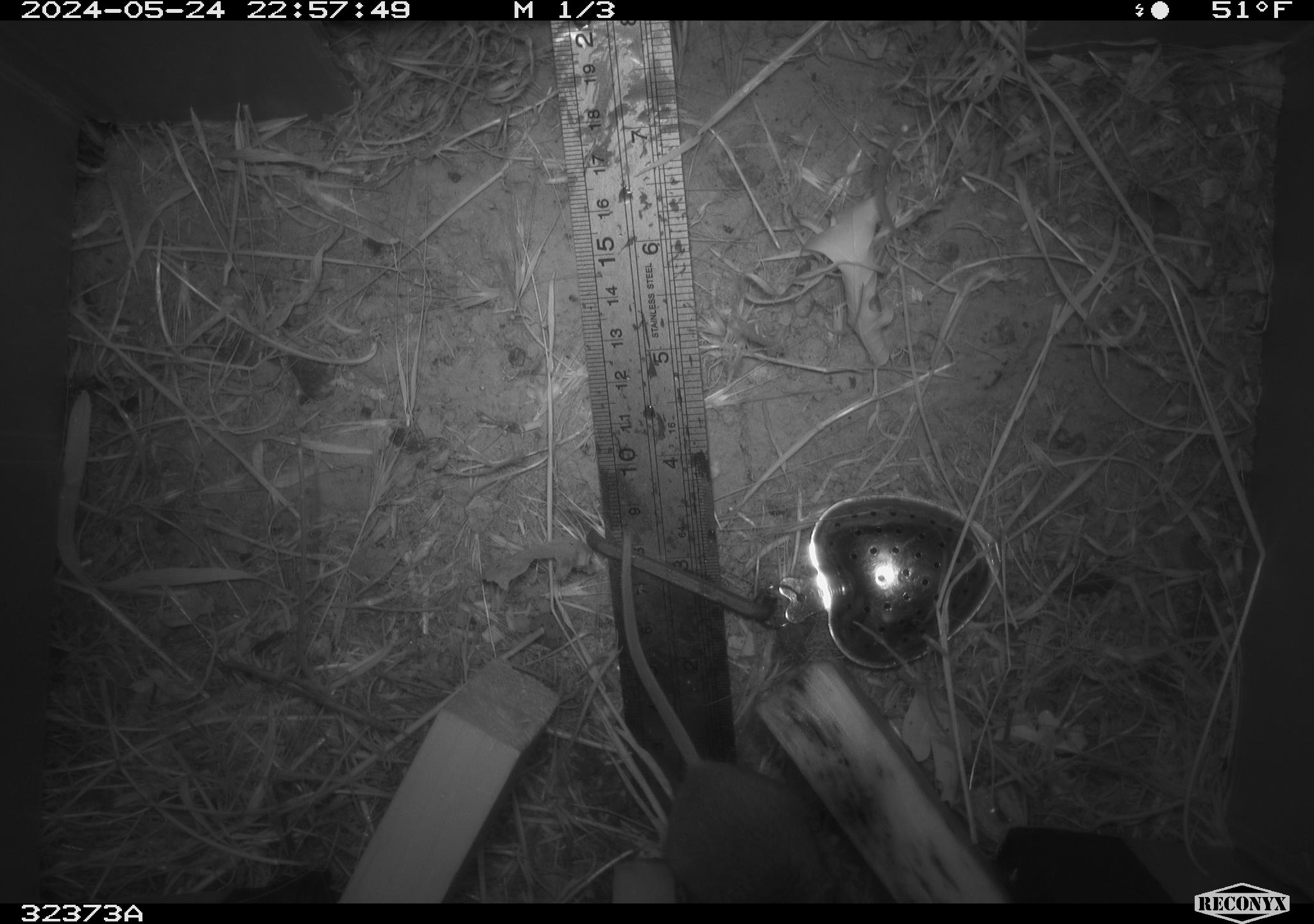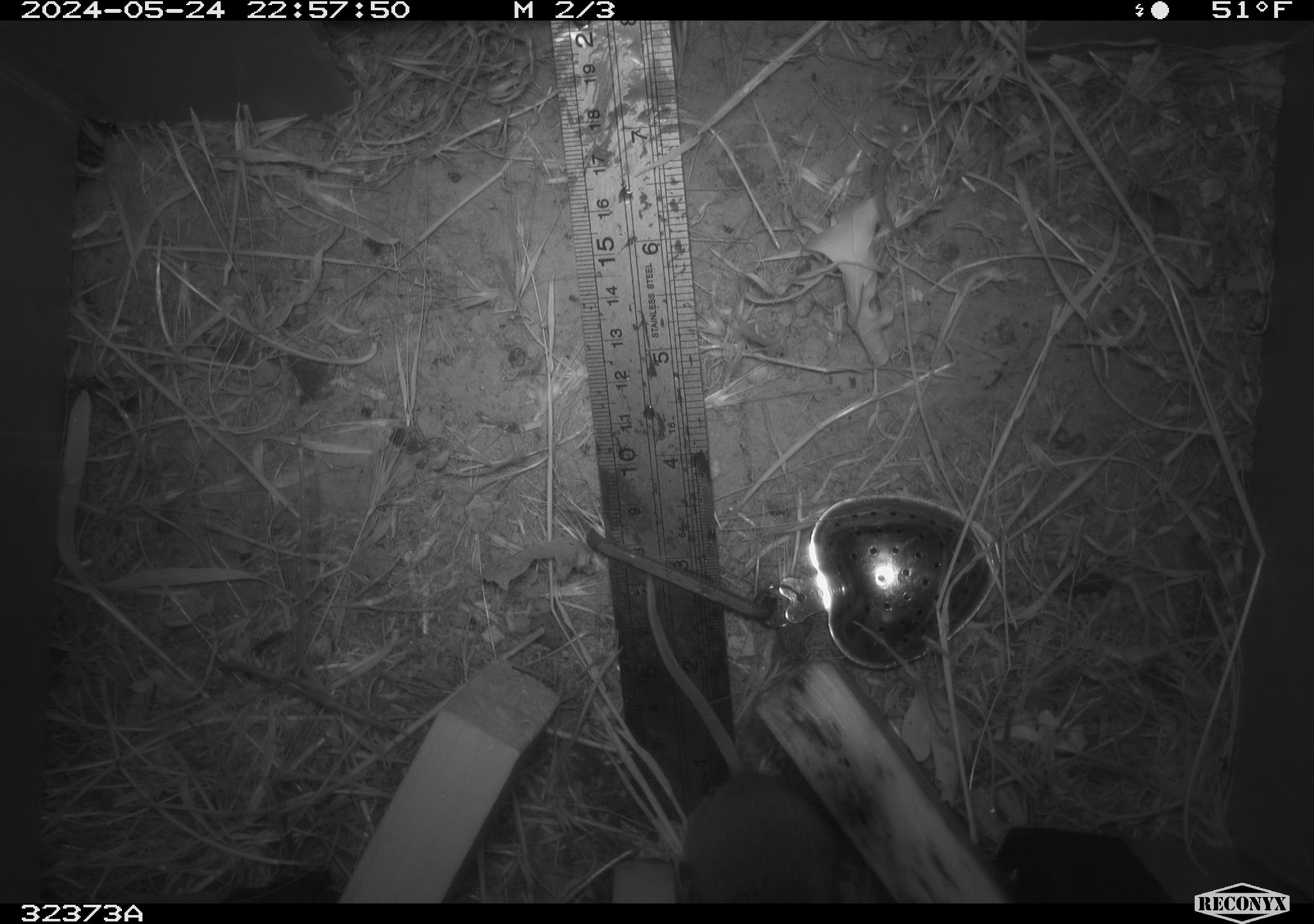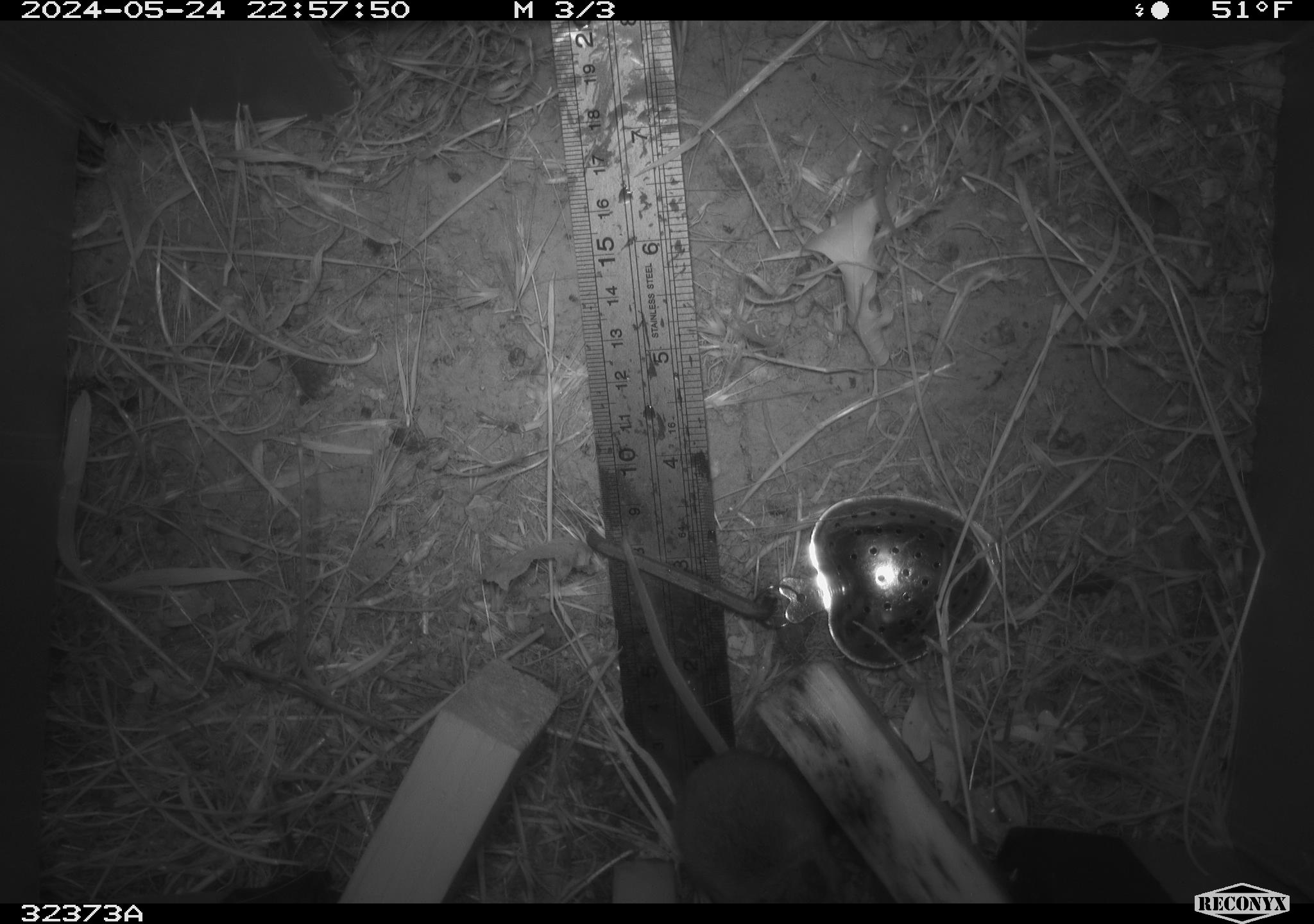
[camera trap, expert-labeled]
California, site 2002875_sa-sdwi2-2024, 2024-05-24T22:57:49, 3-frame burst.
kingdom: Animalia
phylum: Chordata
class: Mammalia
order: Rodentia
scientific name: Rodentia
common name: mouse species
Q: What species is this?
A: Mouse species (Rodentia).